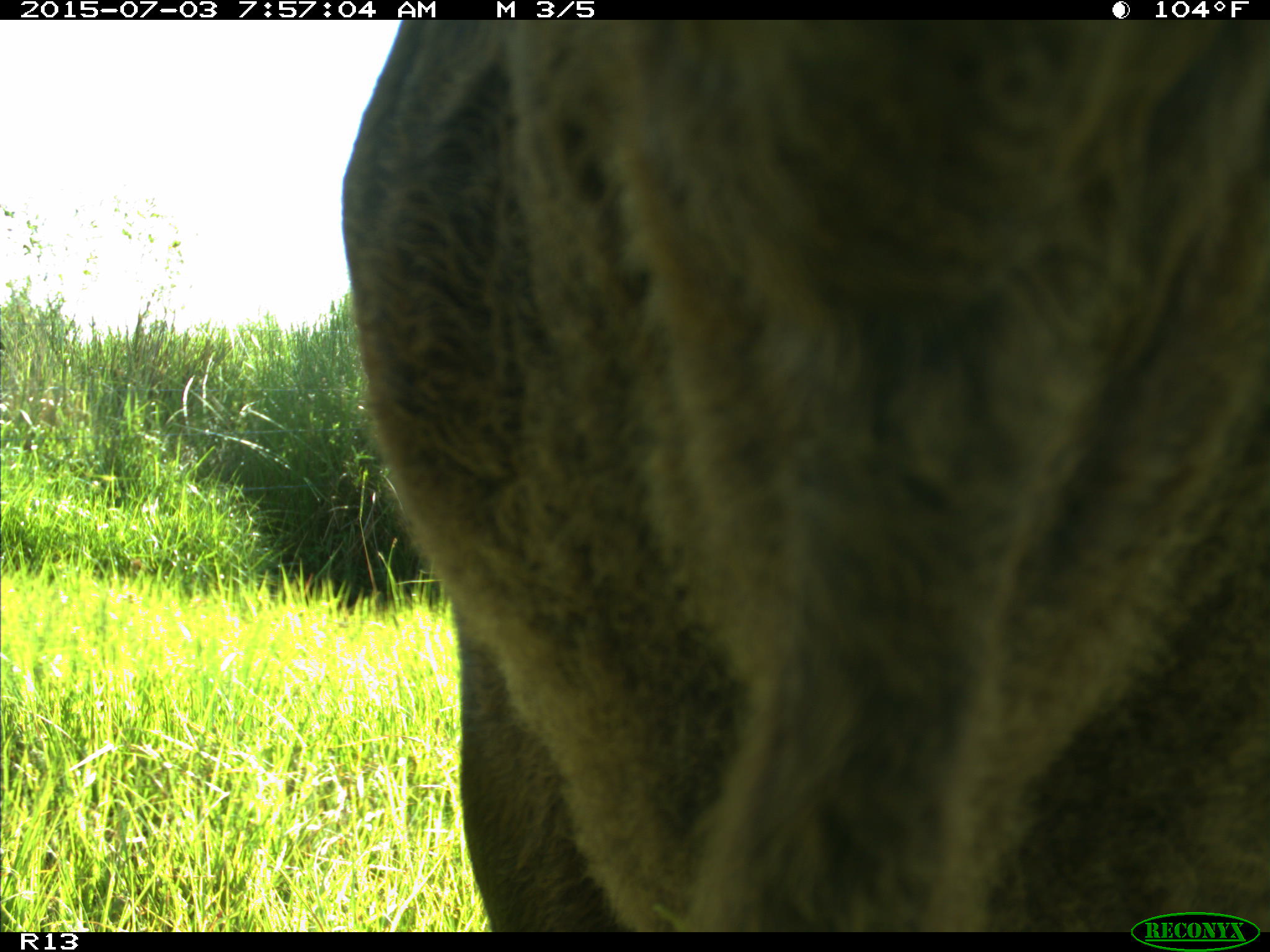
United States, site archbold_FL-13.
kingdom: Animalia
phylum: Chordata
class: Mammalia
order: Artiodactyla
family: Bovidae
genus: Bos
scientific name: Bos taurus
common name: domestic cow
Bos taurus (domestic cow).